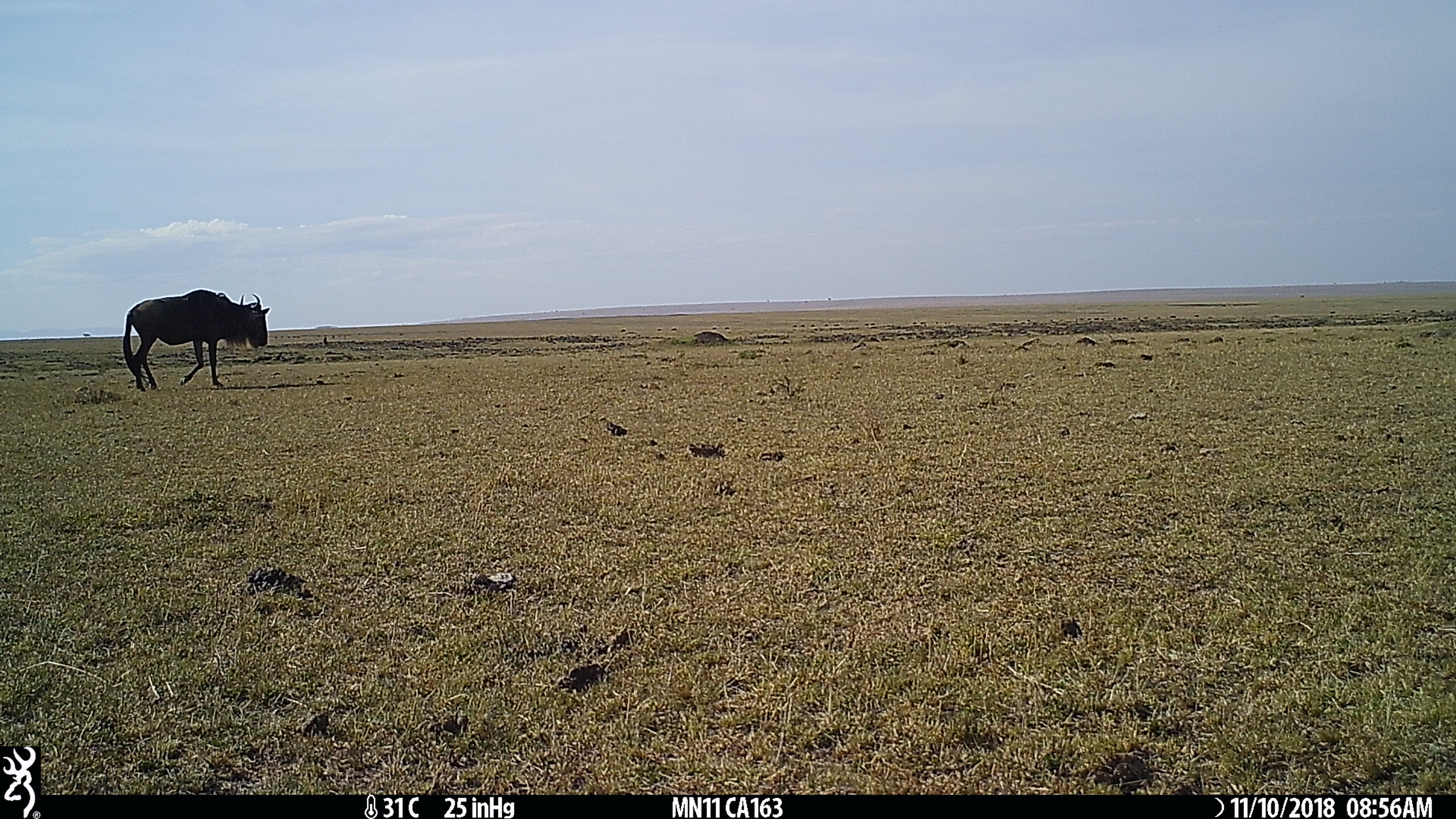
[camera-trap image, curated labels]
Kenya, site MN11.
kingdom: Animalia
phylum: Chordata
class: Mammalia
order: Artiodactyla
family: Bovidae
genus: Connochaetes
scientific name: Connochaetes taurinus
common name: blue wildebeest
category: wildebeest